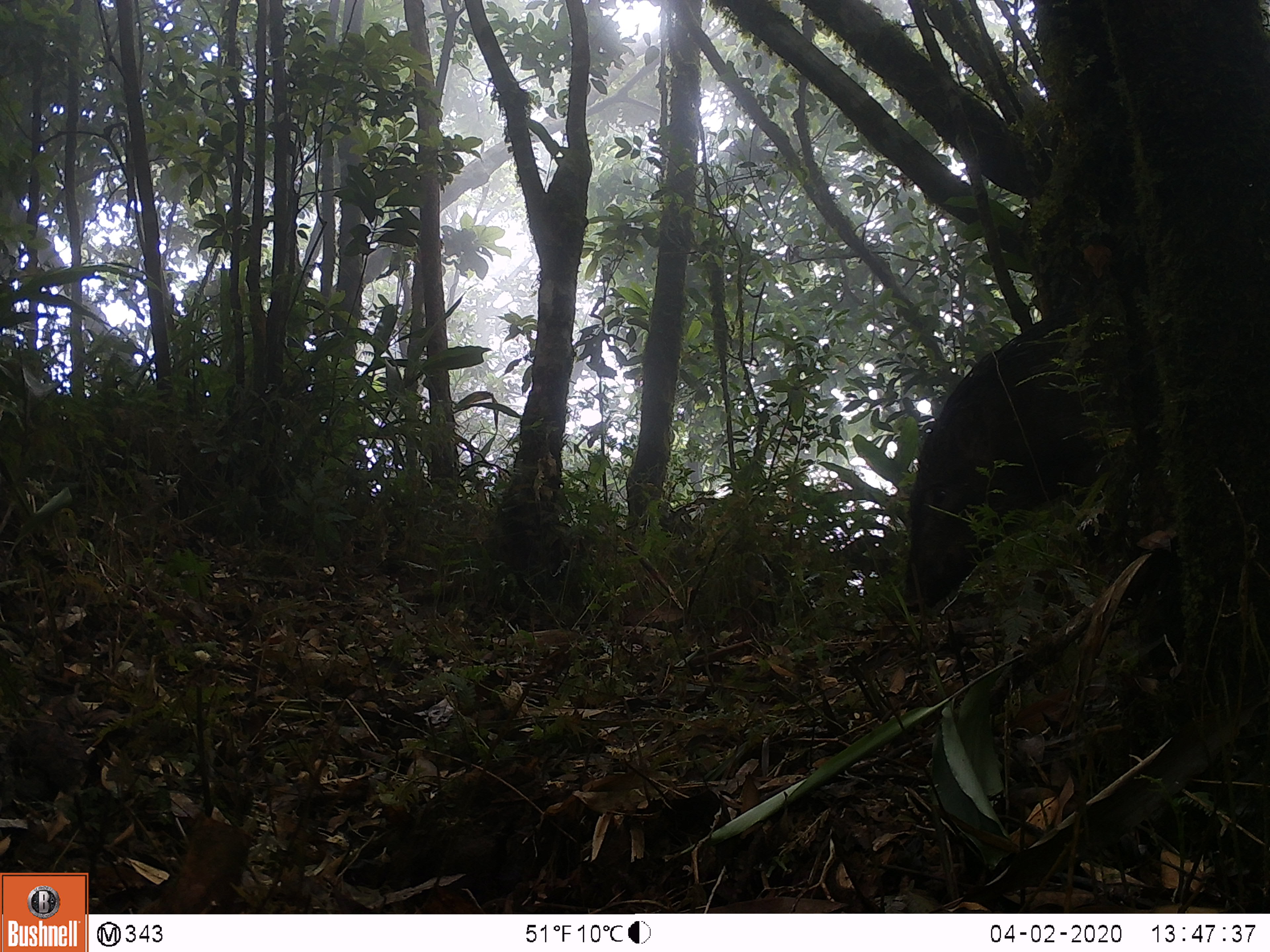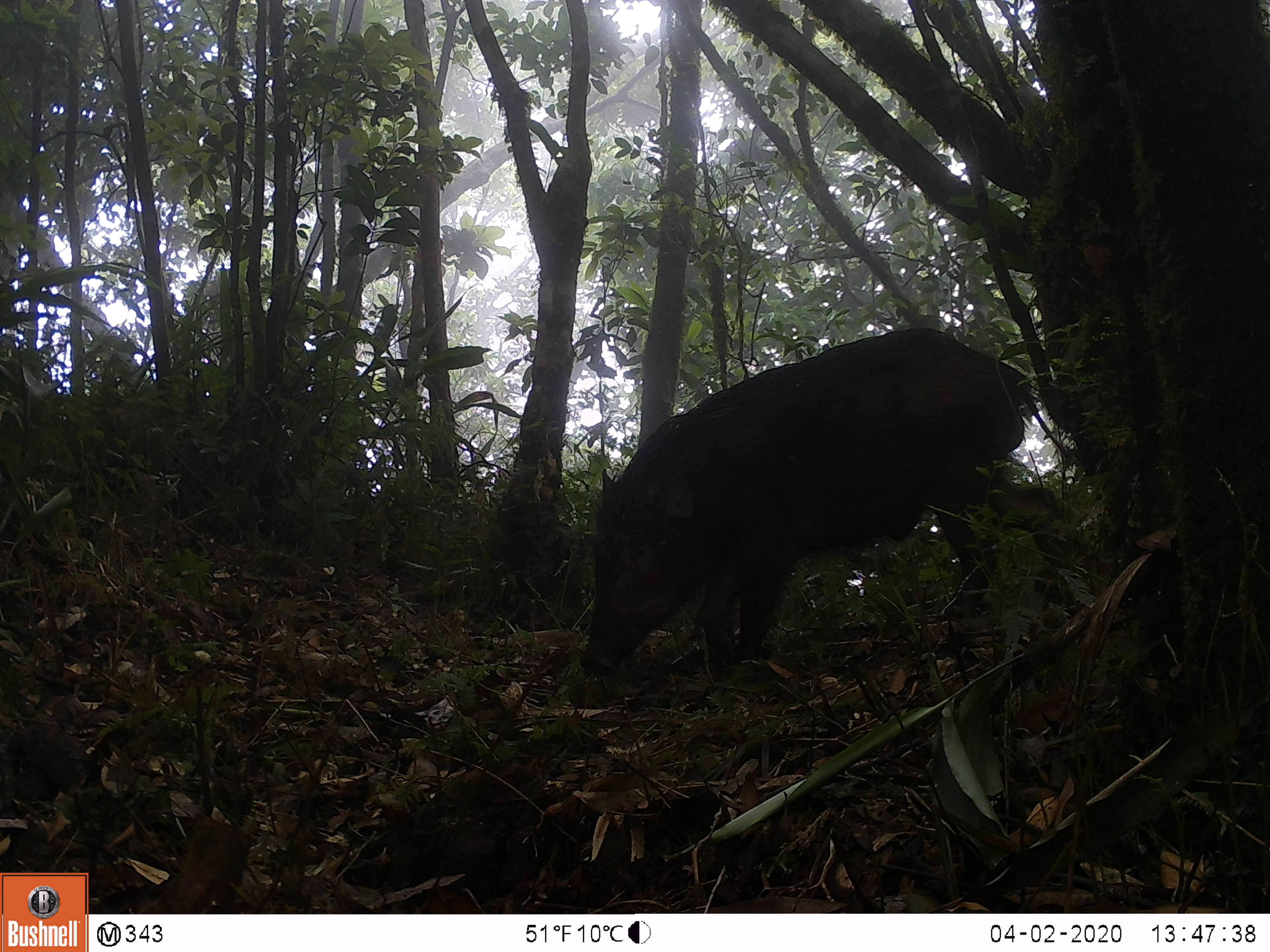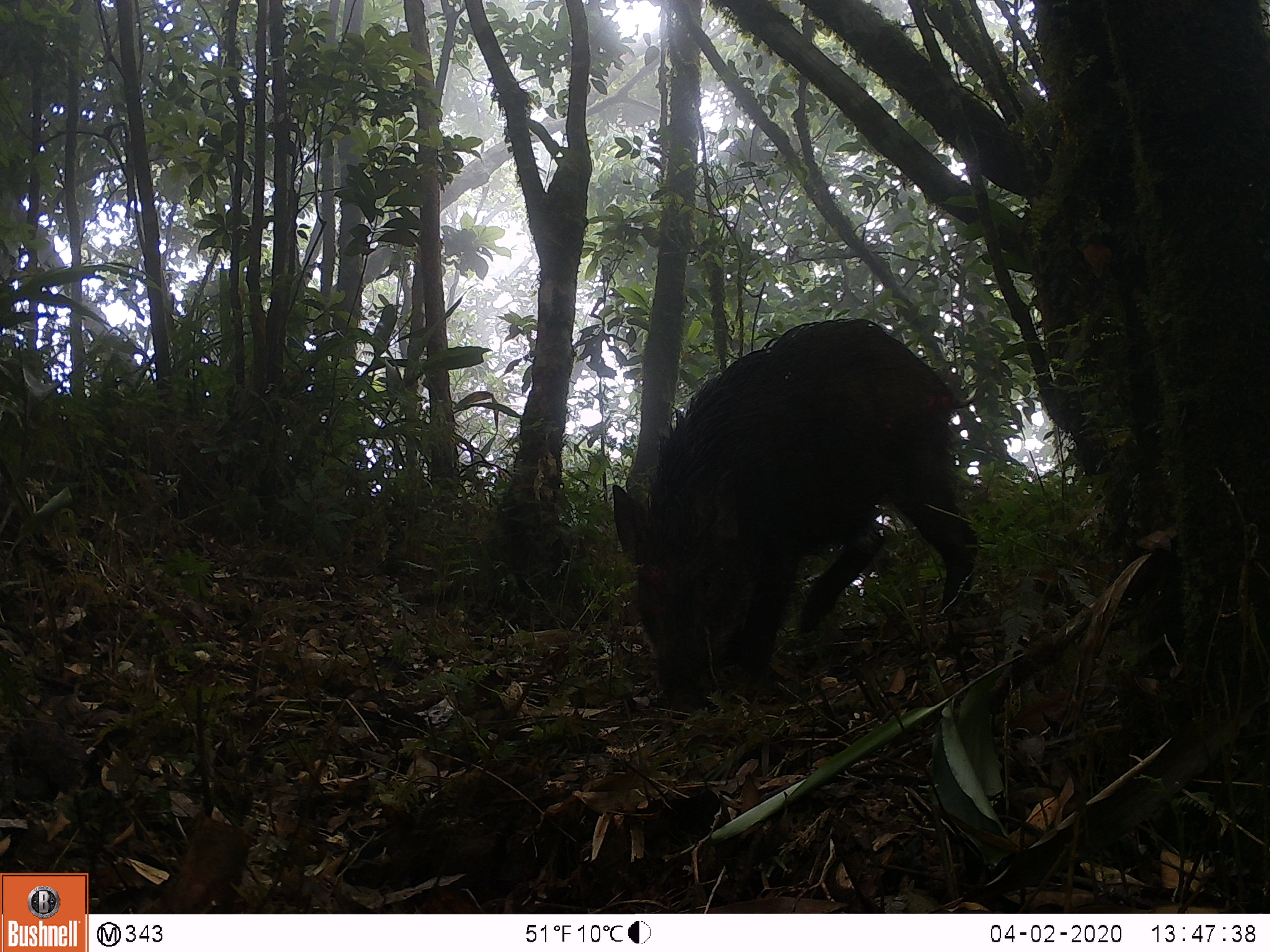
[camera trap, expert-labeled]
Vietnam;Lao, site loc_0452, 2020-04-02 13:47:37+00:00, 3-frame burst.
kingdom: Animalia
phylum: Chordata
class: Mammalia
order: Artiodactyla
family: Suidae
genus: Sus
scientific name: Sus scrofa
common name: eurasian wild pig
Eurasian wild pig (Sus scrofa). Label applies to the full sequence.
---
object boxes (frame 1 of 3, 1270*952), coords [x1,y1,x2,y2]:
eurasian wild pig: [901,294,1179,613]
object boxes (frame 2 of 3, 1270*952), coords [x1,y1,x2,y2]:
eurasian wild pig: [577,327,1100,677]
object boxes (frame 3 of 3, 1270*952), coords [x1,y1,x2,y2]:
eurasian wild pig: [611,318,978,719]